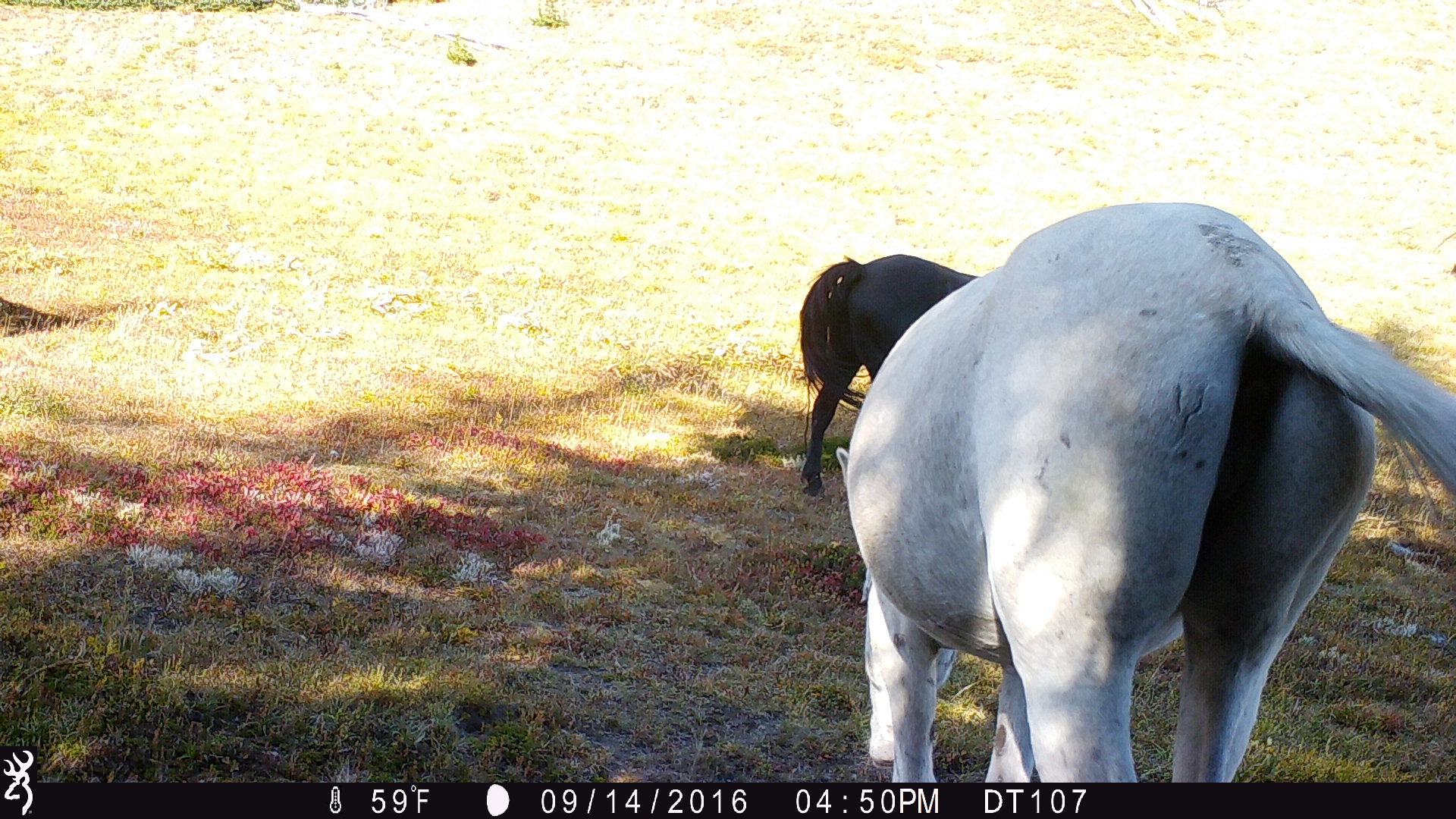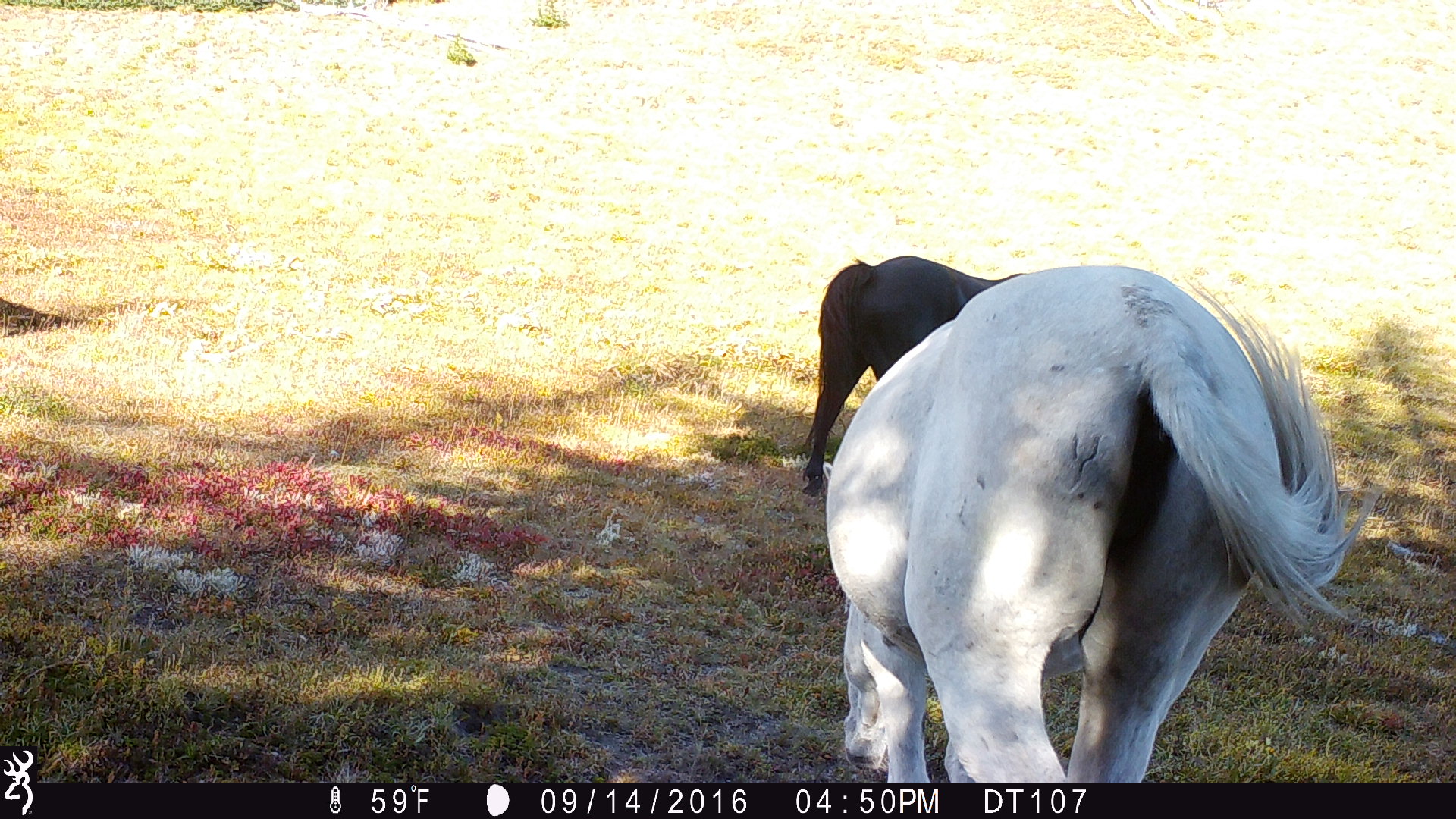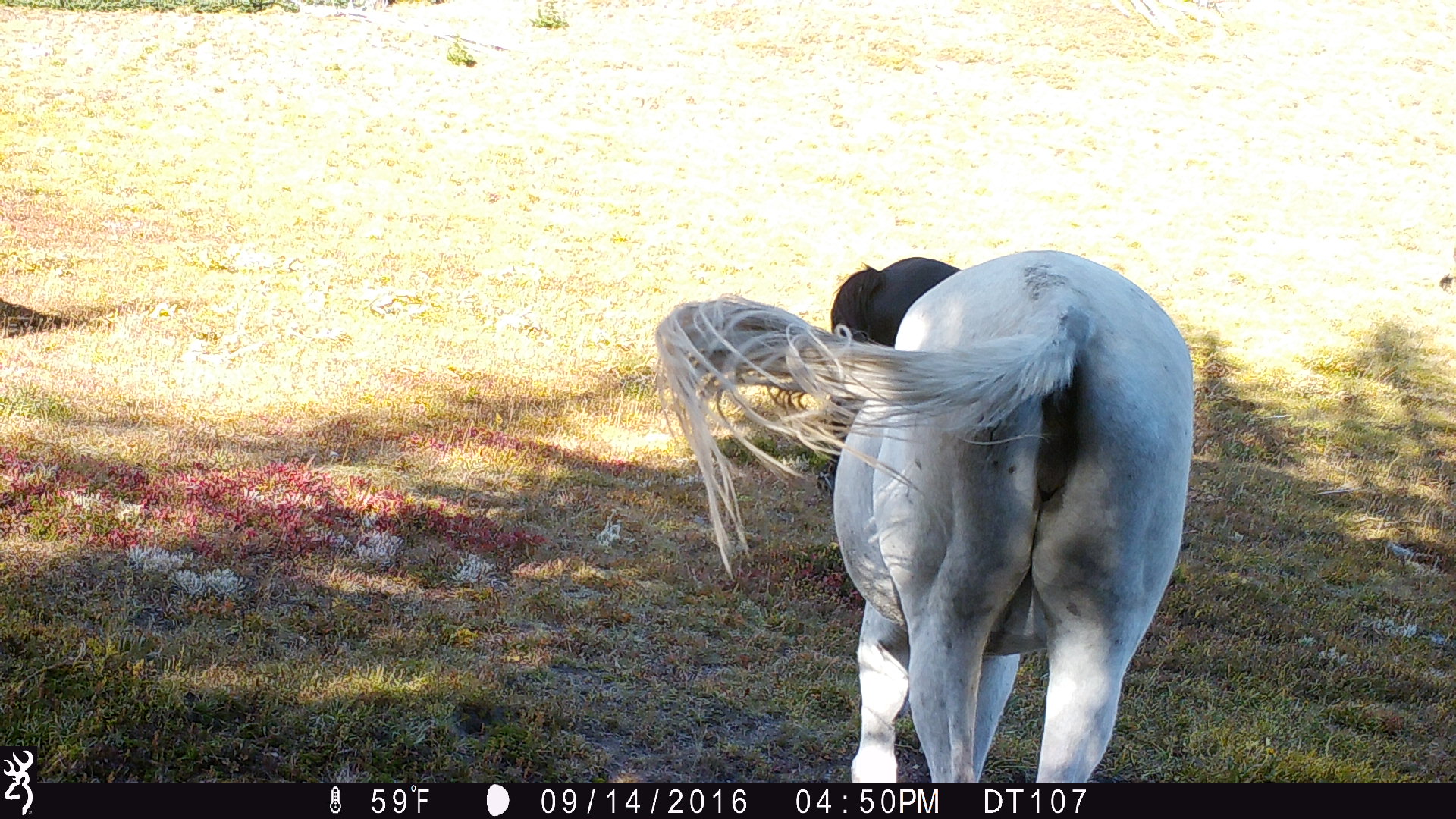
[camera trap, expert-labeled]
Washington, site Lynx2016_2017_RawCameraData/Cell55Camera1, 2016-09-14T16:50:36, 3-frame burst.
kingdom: Animalia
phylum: Chordata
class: Mammalia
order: Perissodactyla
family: Equidae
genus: Equus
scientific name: Equus caballus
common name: domestic horse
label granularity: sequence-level